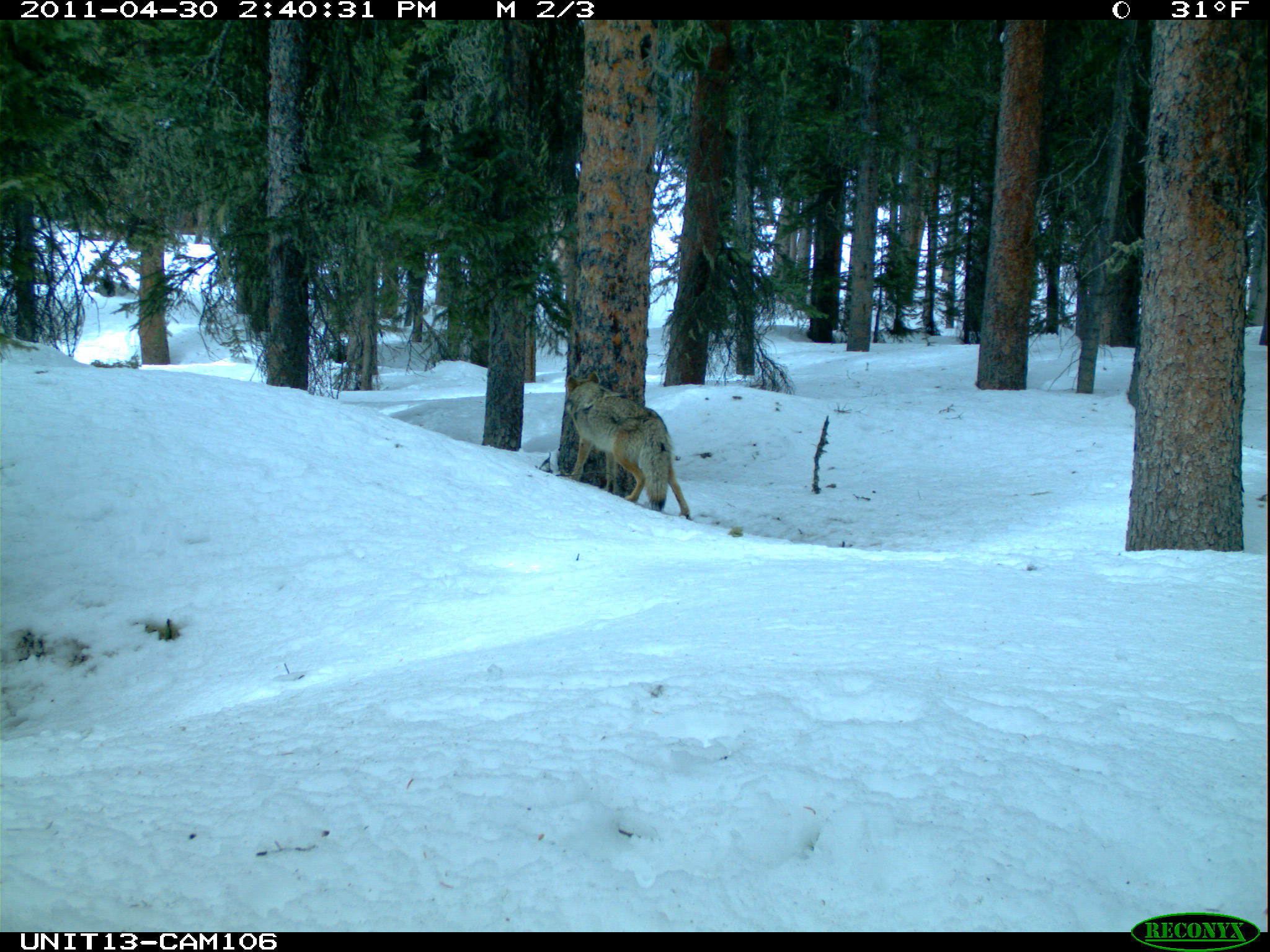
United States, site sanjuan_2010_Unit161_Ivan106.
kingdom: Animalia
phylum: Chordata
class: Mammalia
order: Carnivora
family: Canidae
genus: Canis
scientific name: Canis latrans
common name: coyote